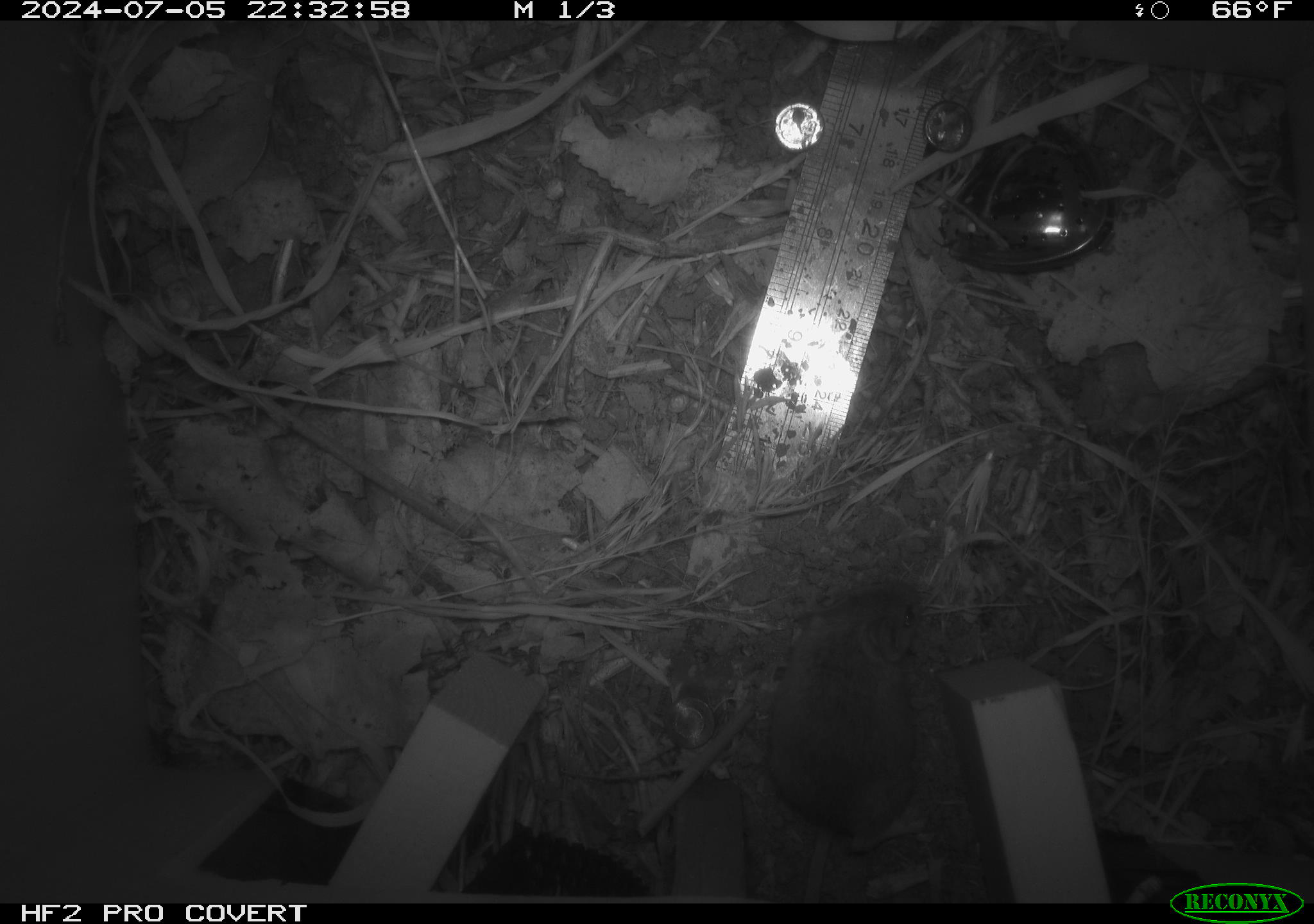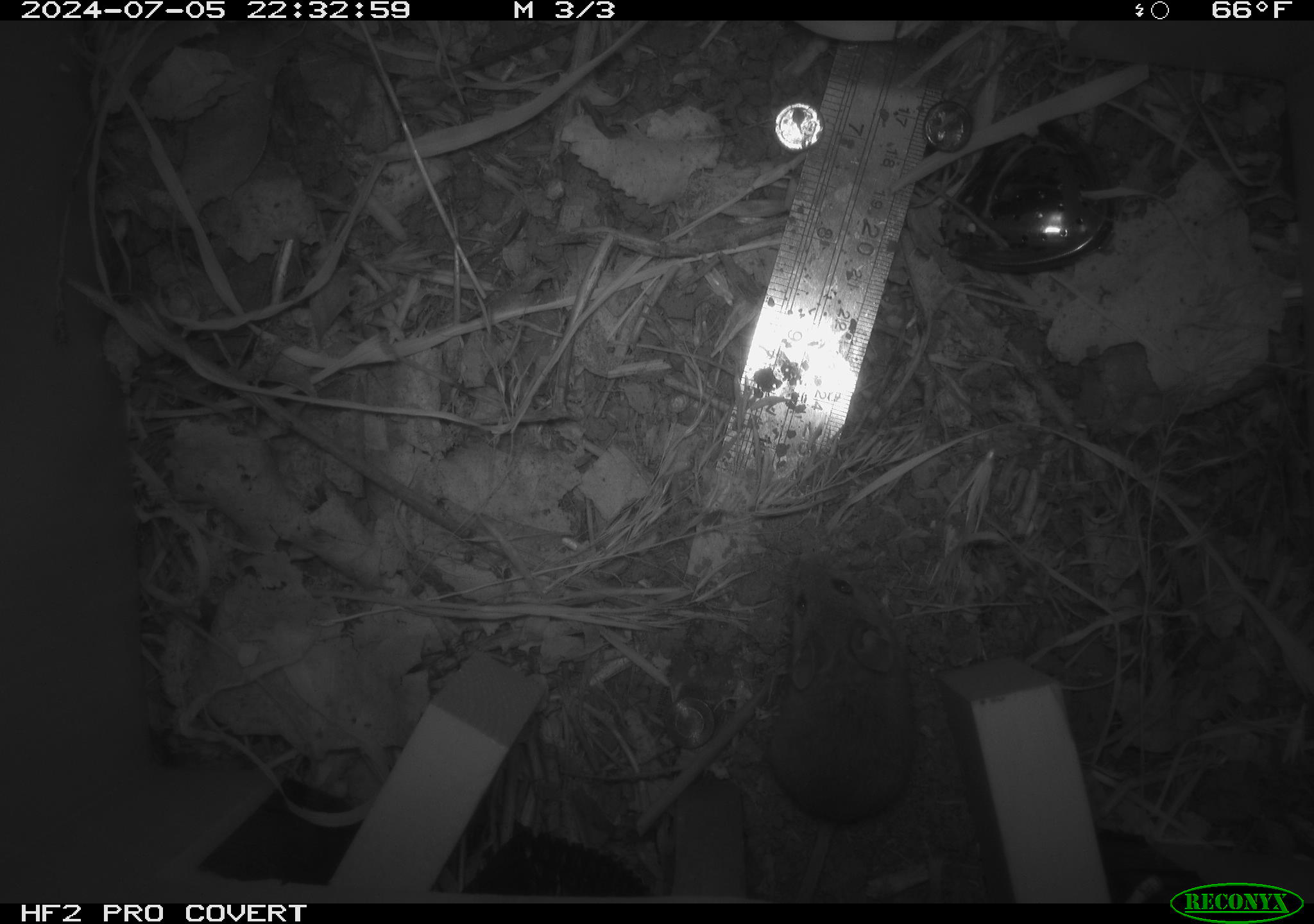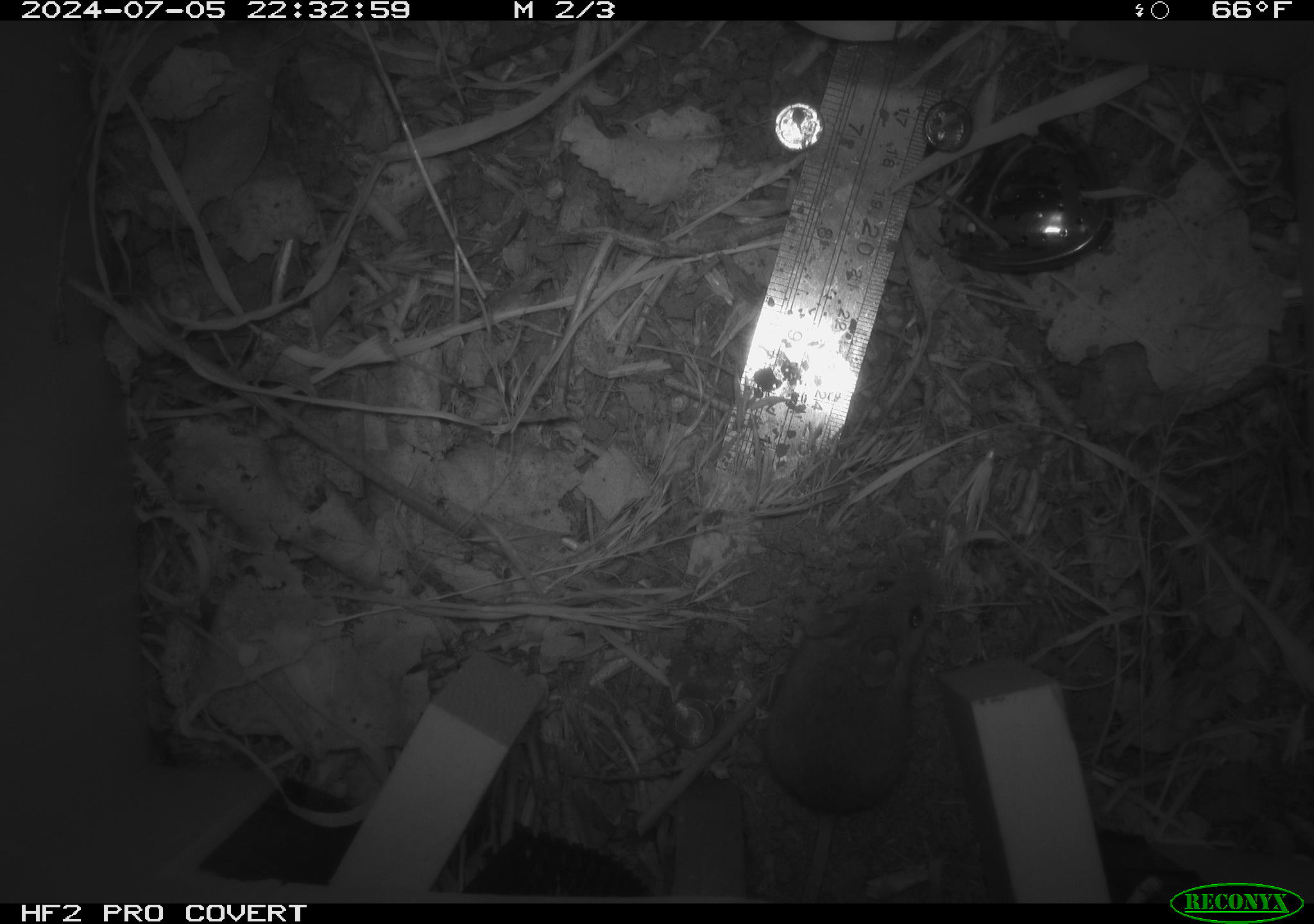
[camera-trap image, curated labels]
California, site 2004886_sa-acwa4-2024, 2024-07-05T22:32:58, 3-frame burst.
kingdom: Animalia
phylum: Chordata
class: Mammalia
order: Rodentia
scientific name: Rodentia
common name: mouse species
Mouse species (Rodentia).